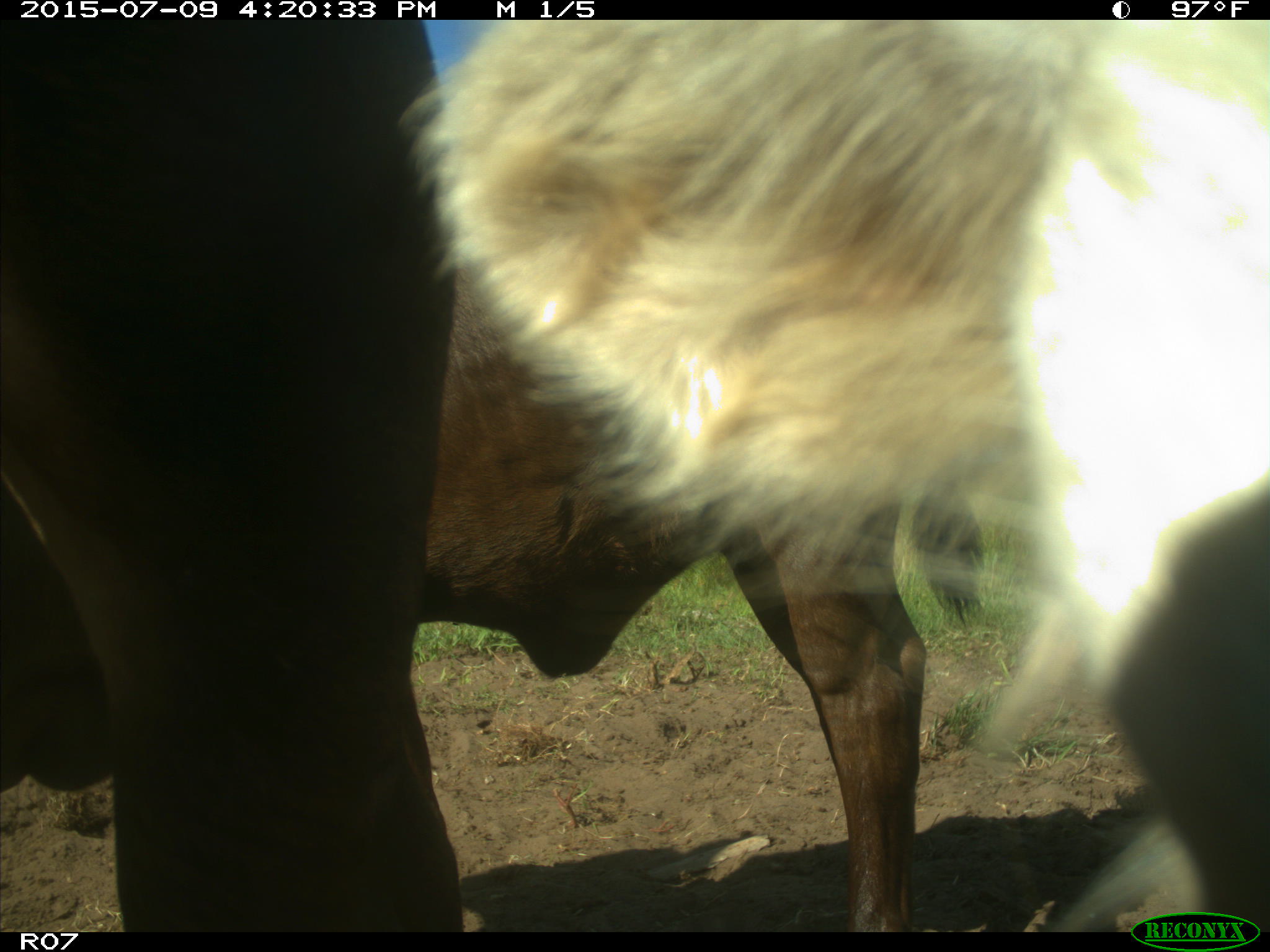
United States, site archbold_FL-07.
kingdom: Animalia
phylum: Chordata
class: Mammalia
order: Artiodactyla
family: Bovidae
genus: Bos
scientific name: Bos taurus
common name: domestic cow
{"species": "Bos taurus (domestic cow)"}